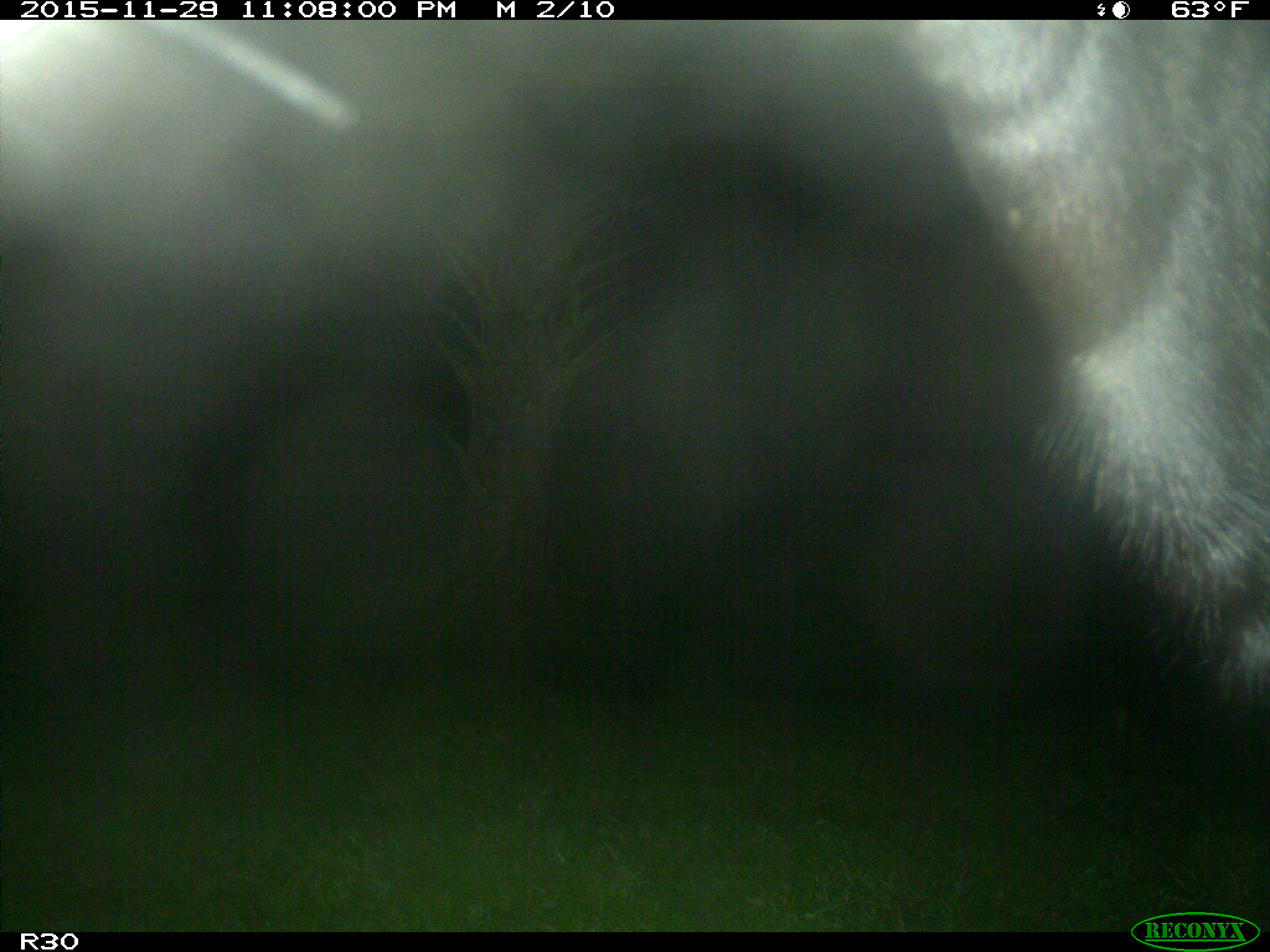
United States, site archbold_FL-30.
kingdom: Animalia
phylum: Chordata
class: Mammalia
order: Artiodactyla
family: Bovidae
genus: Bos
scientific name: Bos taurus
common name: domestic cow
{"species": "Bos taurus (domestic cow)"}